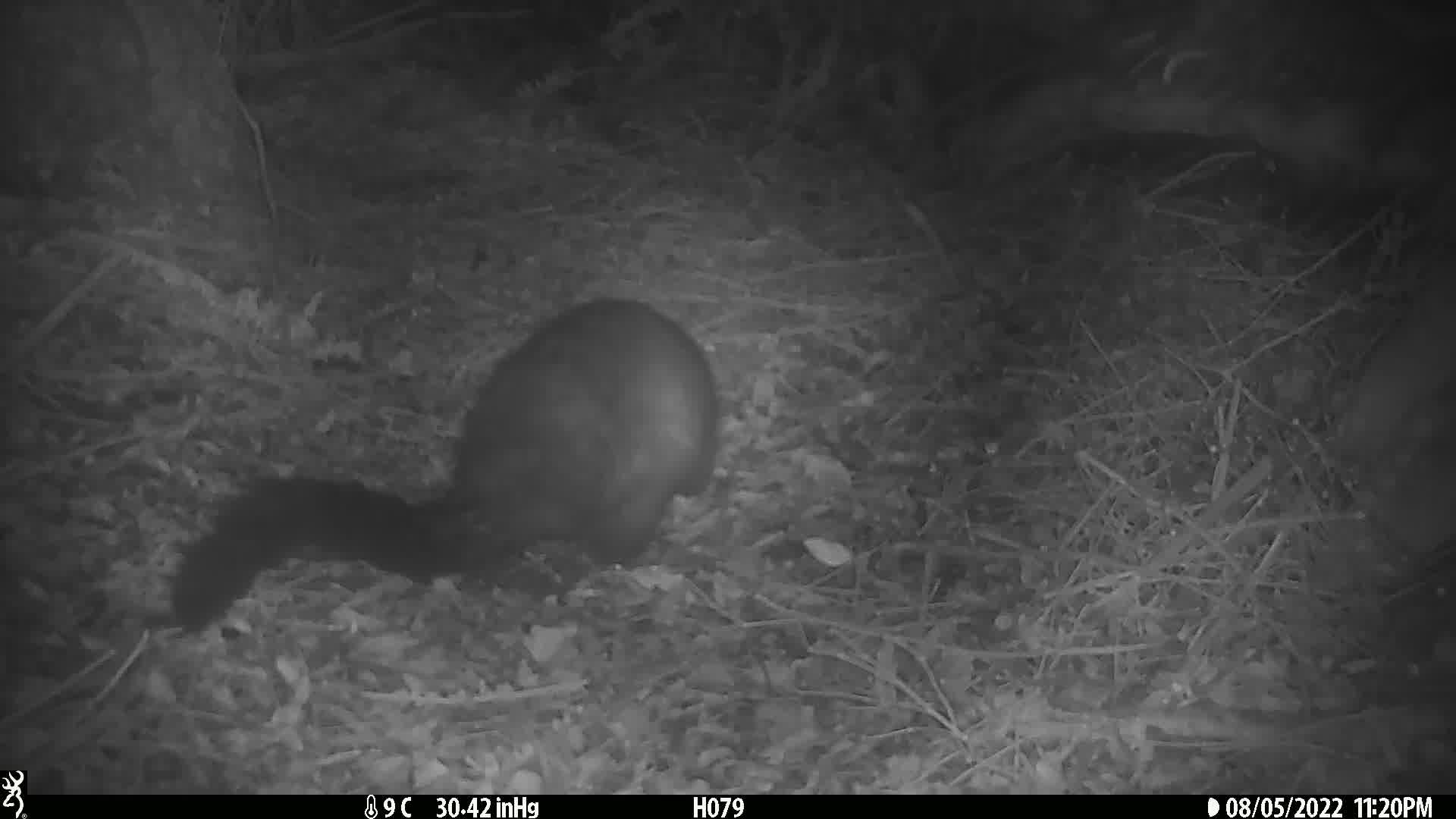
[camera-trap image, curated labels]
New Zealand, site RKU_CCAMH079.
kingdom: Animalia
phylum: Chordata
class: Mammalia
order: Diprotodontia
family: Phalangeridae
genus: Trichosurus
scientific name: Trichosurus vulpecula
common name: common brushtail possum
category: possum